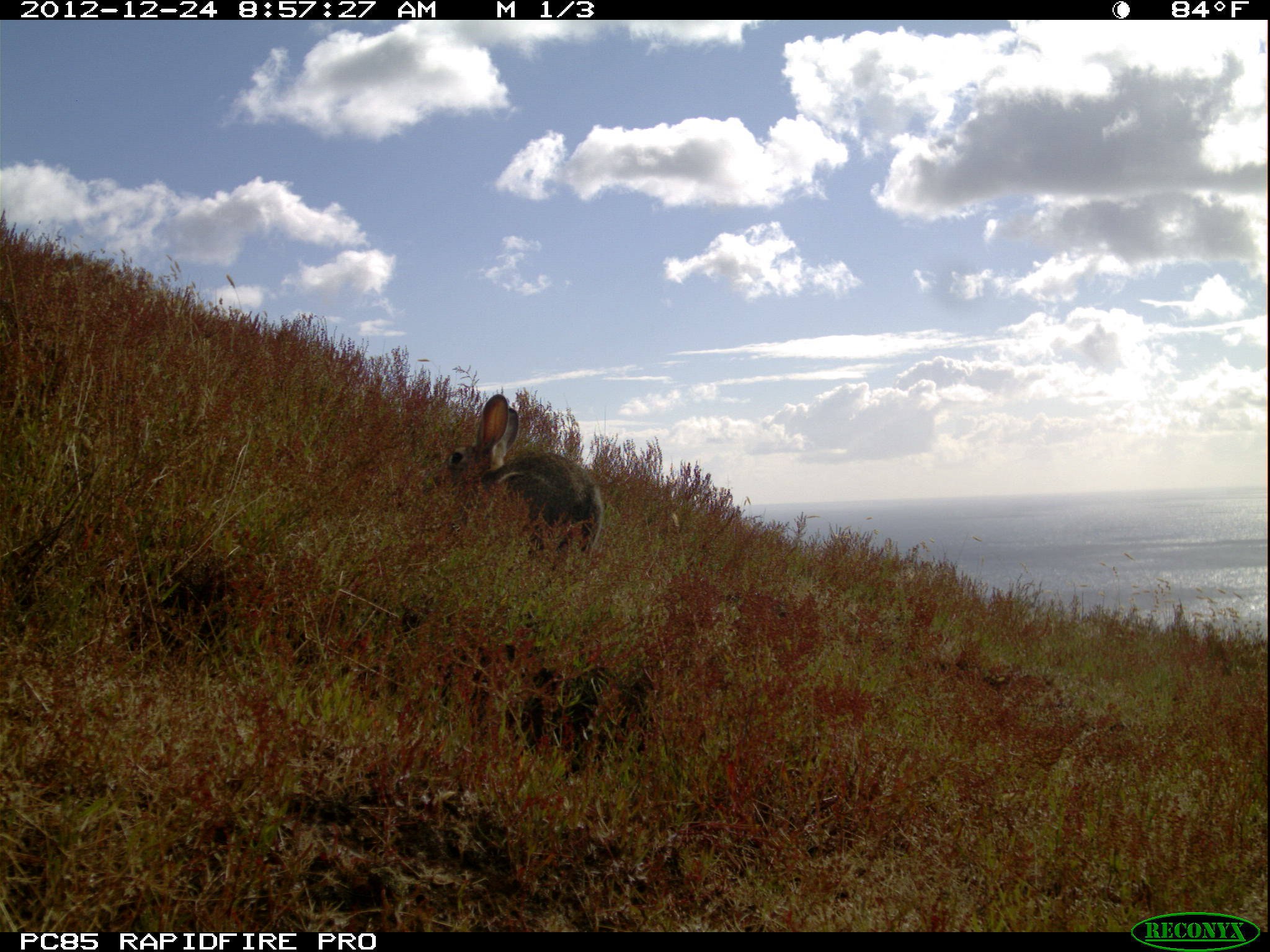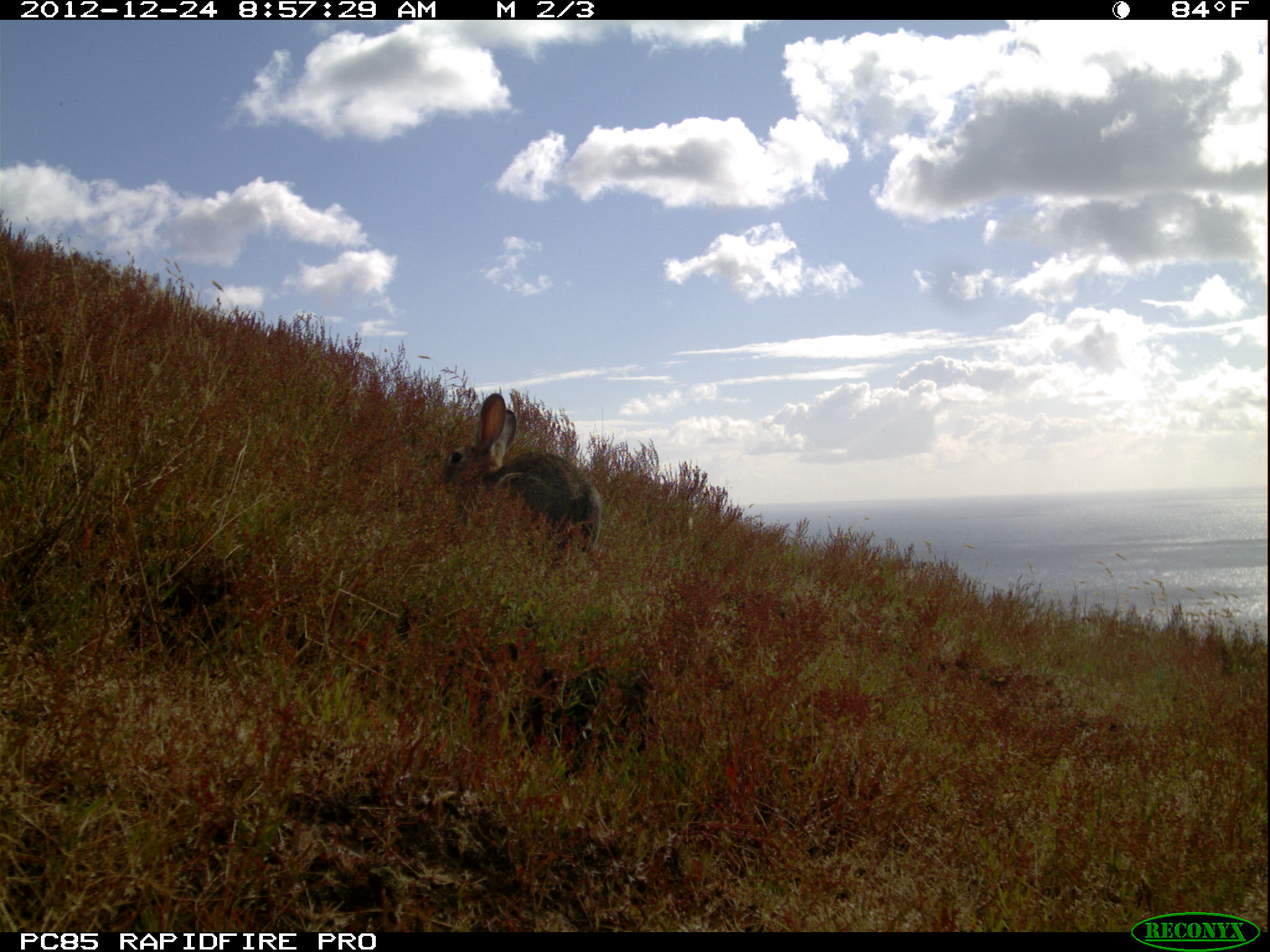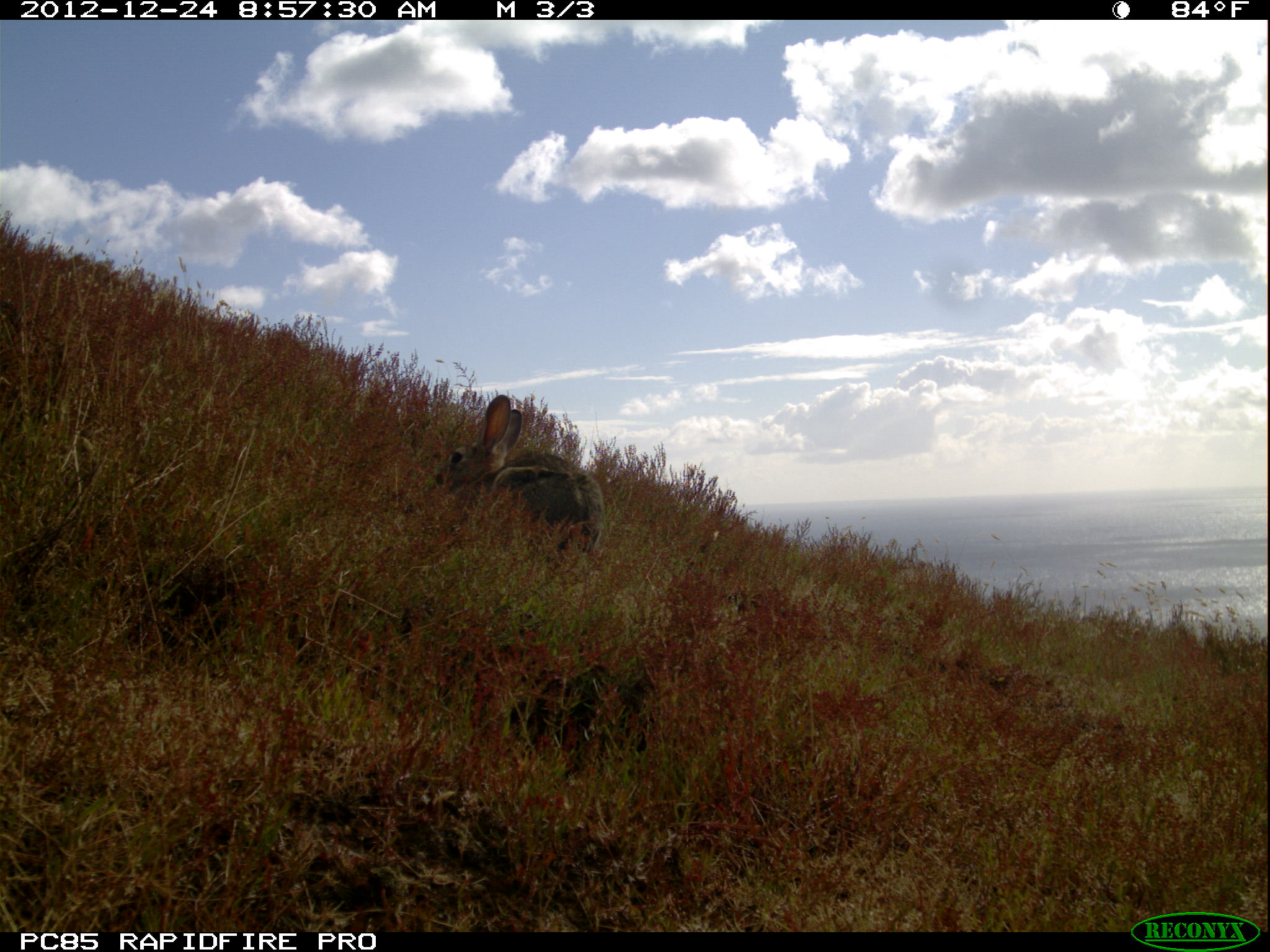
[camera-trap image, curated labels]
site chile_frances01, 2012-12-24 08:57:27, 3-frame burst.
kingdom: Animalia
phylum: Chordata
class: Mammalia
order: Lagomorpha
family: Leporidae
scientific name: Leporidae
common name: rabbits and hares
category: rabbit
Rabbit (rabbits and hares) (Leporidae).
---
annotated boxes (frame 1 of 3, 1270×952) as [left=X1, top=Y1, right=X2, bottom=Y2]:
rabbit: [left=443, top=395, right=602, bottom=565]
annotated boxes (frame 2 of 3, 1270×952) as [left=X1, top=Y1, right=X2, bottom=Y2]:
rabbit: [left=435, top=390, right=600, bottom=567]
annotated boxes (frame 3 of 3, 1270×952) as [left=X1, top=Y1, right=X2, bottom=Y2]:
rabbit: [left=427, top=395, right=605, bottom=565]